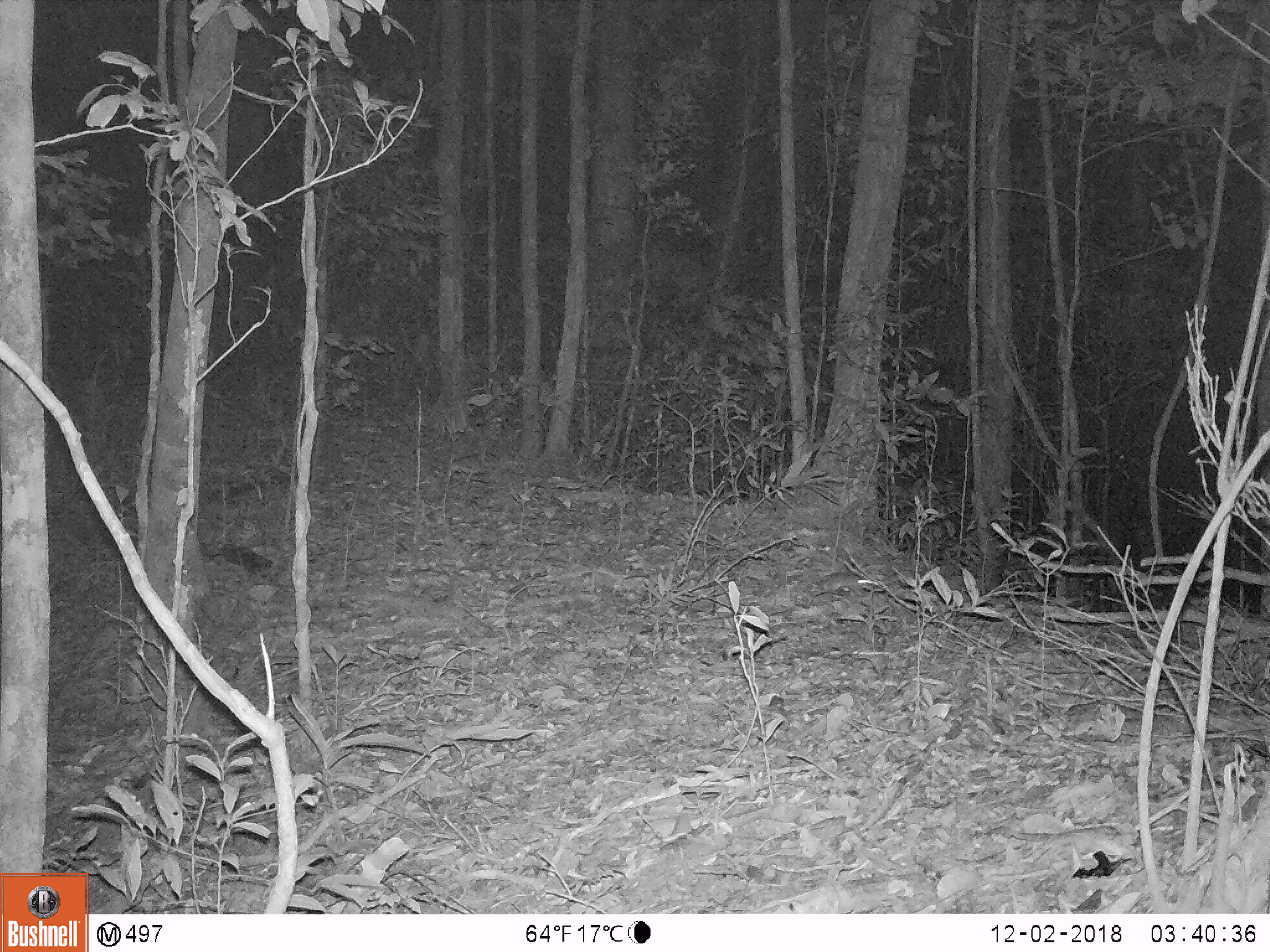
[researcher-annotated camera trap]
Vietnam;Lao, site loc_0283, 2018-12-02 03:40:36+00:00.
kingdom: Animalia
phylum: Chordata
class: Mammalia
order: Rodentia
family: Muridae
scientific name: Muridae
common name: old-world mice and rats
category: unidentified murid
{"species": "unidentified murid (old-world mice and rats) (Muridae)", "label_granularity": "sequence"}